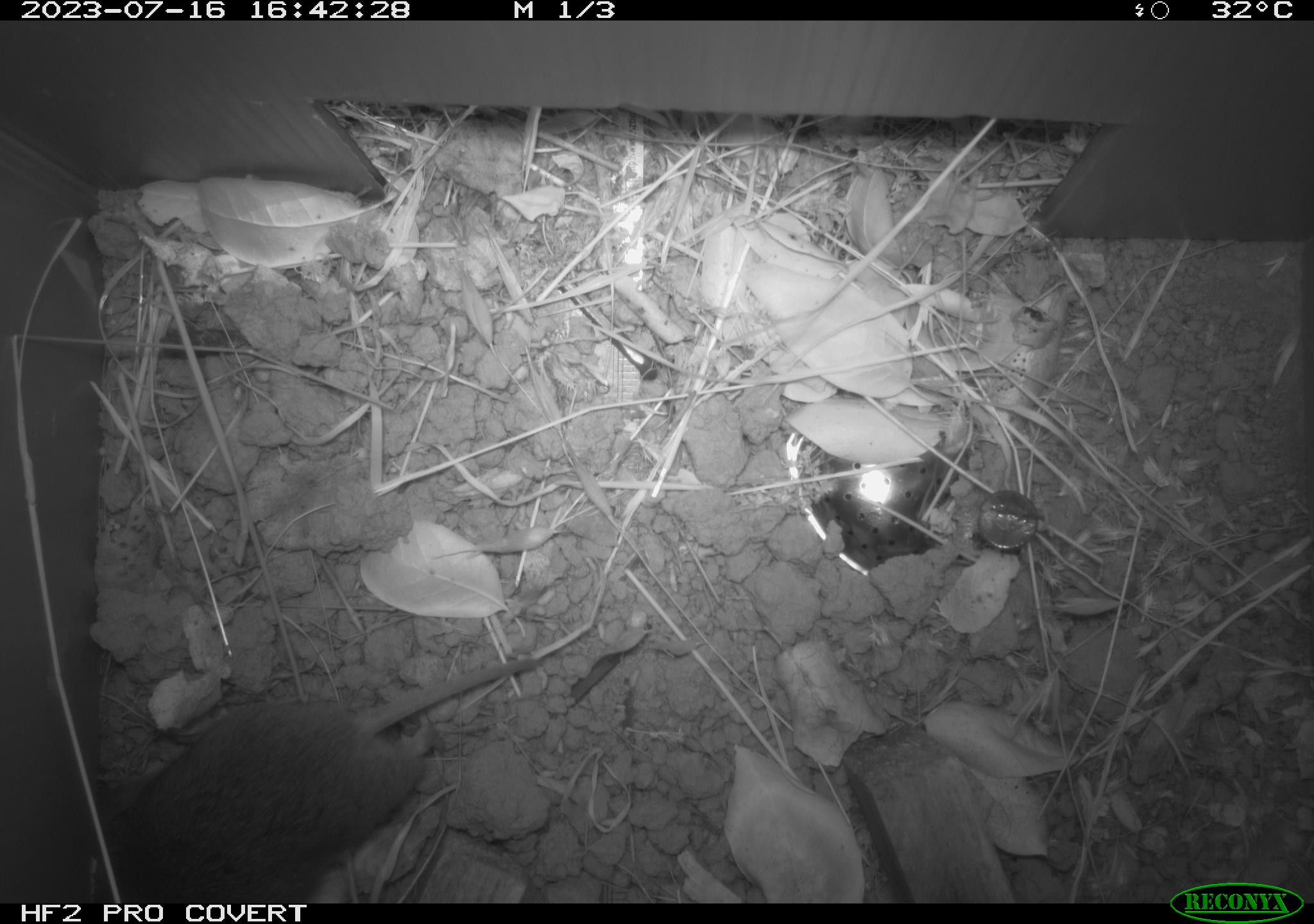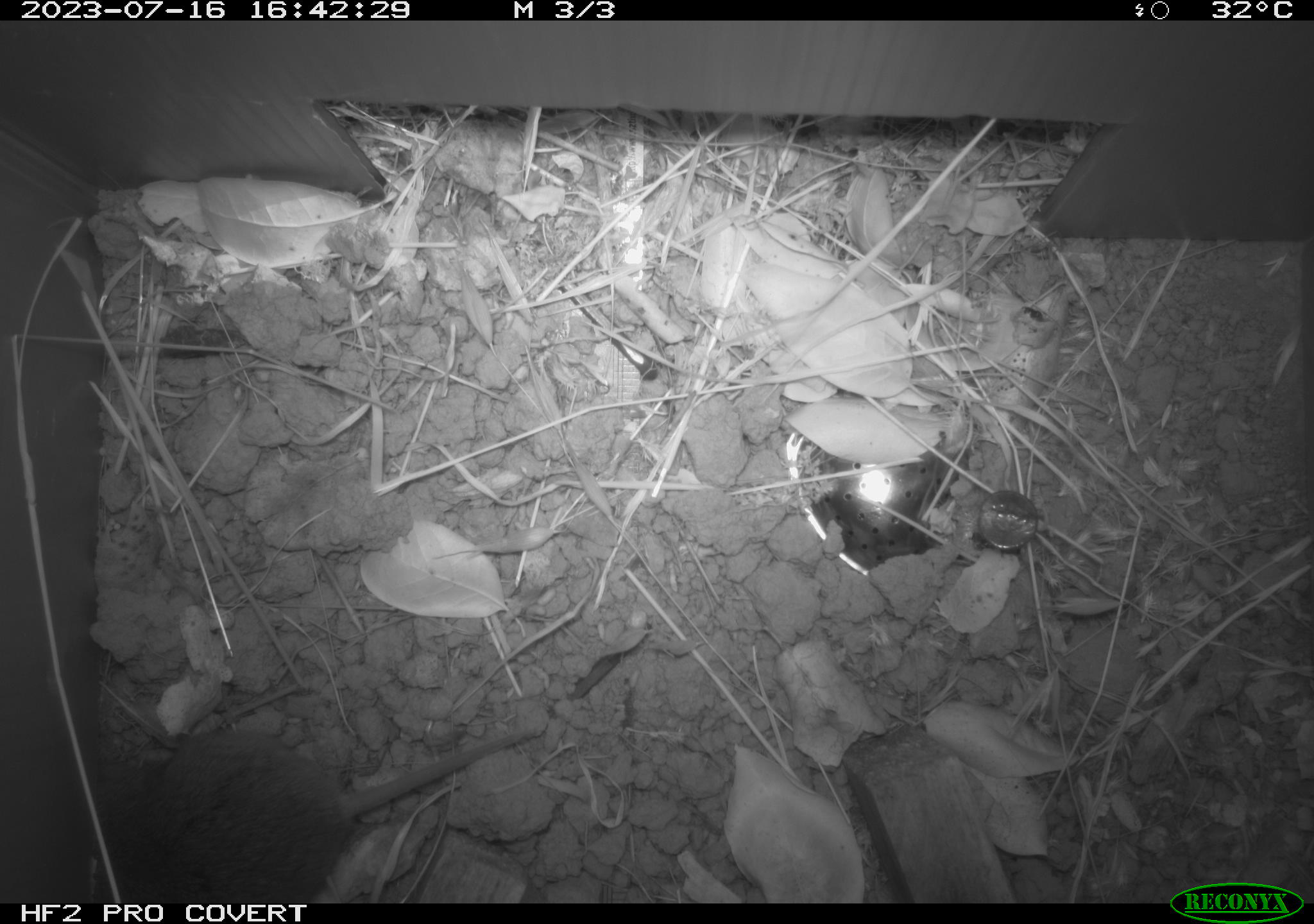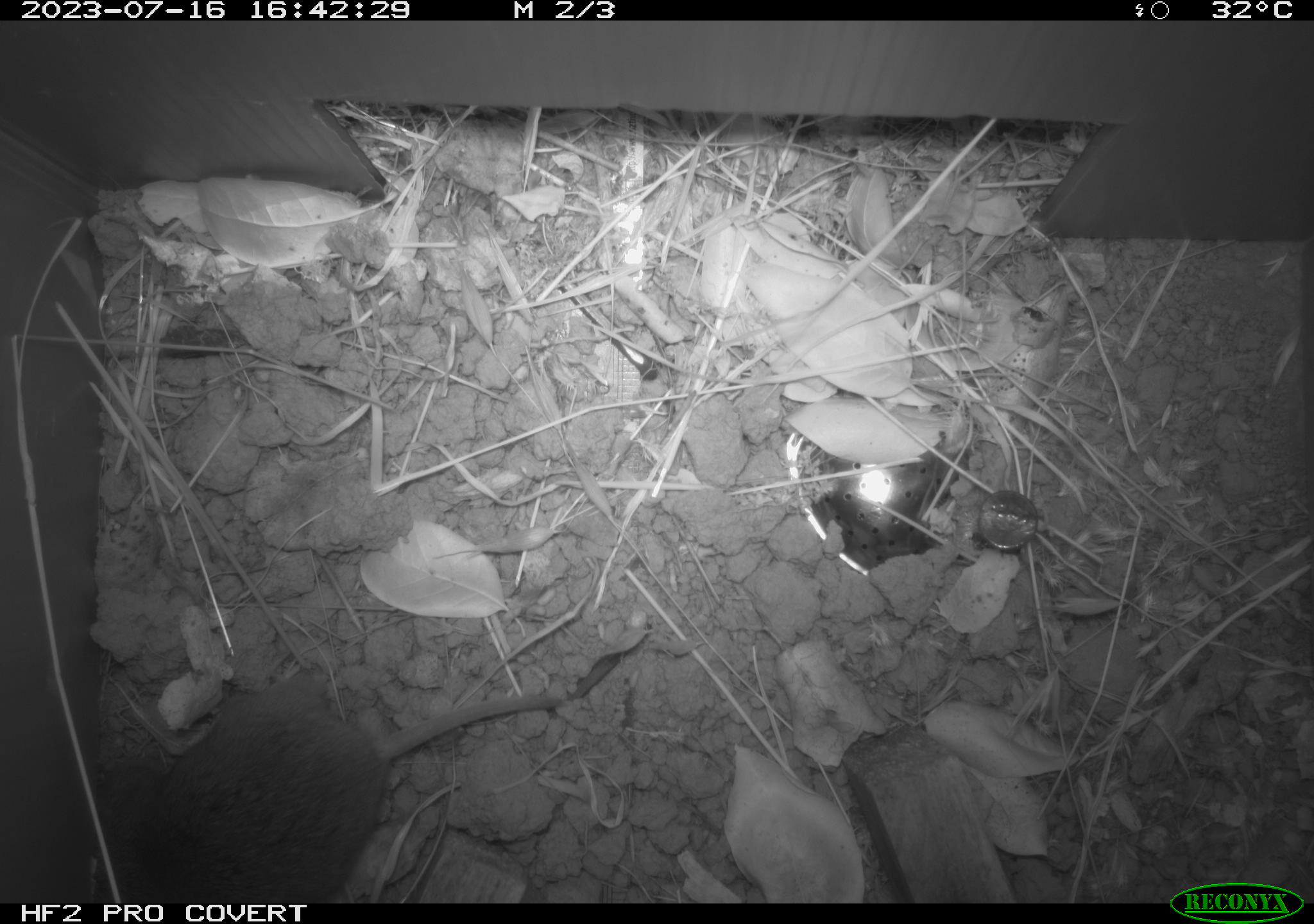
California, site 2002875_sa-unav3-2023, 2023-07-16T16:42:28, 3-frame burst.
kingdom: Animalia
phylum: Chordata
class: Mammalia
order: Rodentia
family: Cricetidae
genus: Microtus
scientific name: Microtus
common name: meadow vole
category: microtus species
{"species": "microtus species (meadow vole) (Microtus)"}